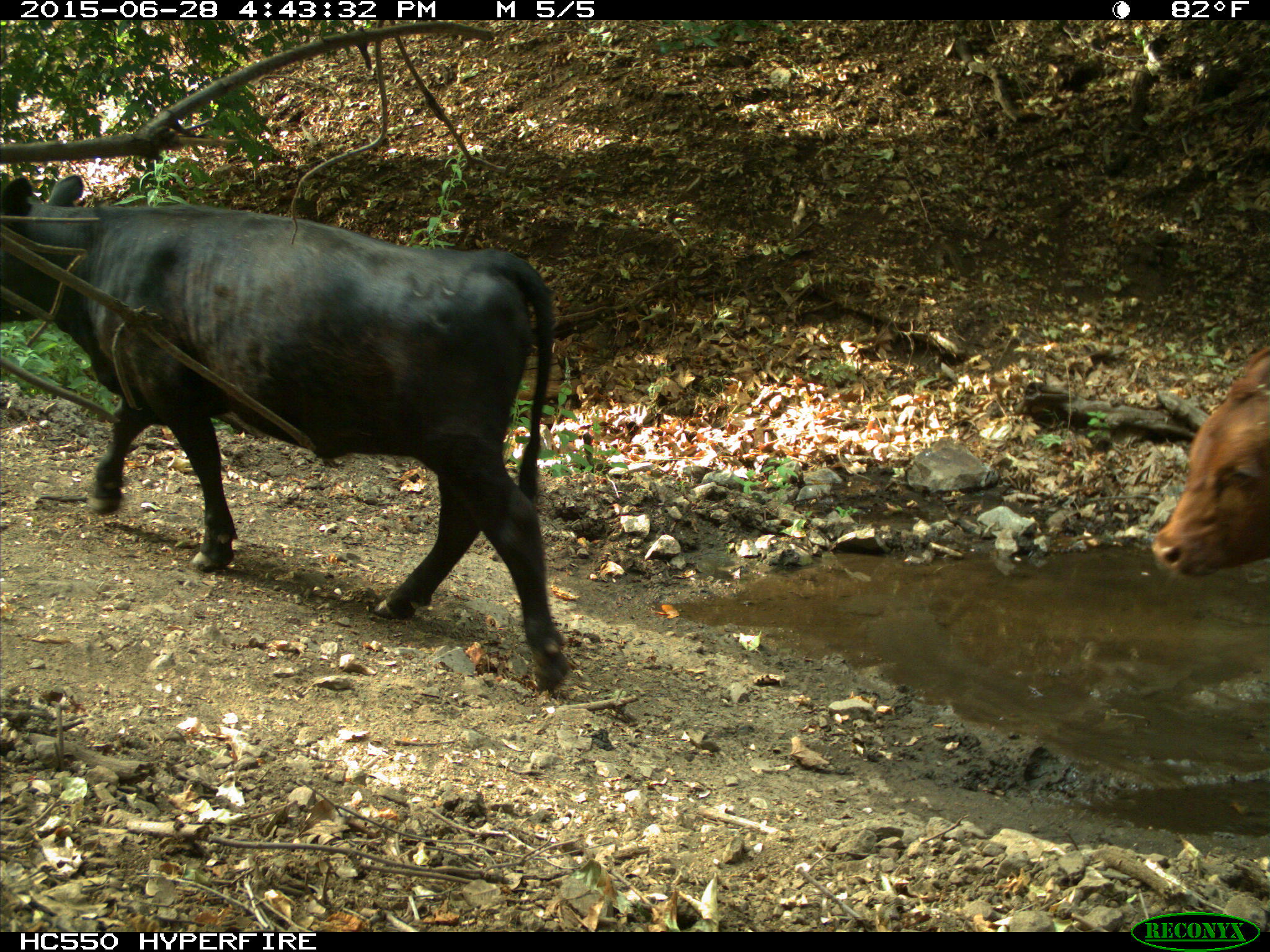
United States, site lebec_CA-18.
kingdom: Animalia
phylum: Chordata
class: Mammalia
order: Artiodactyla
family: Bovidae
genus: Bos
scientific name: Bos taurus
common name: domestic cow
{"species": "Bos taurus (domestic cow)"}